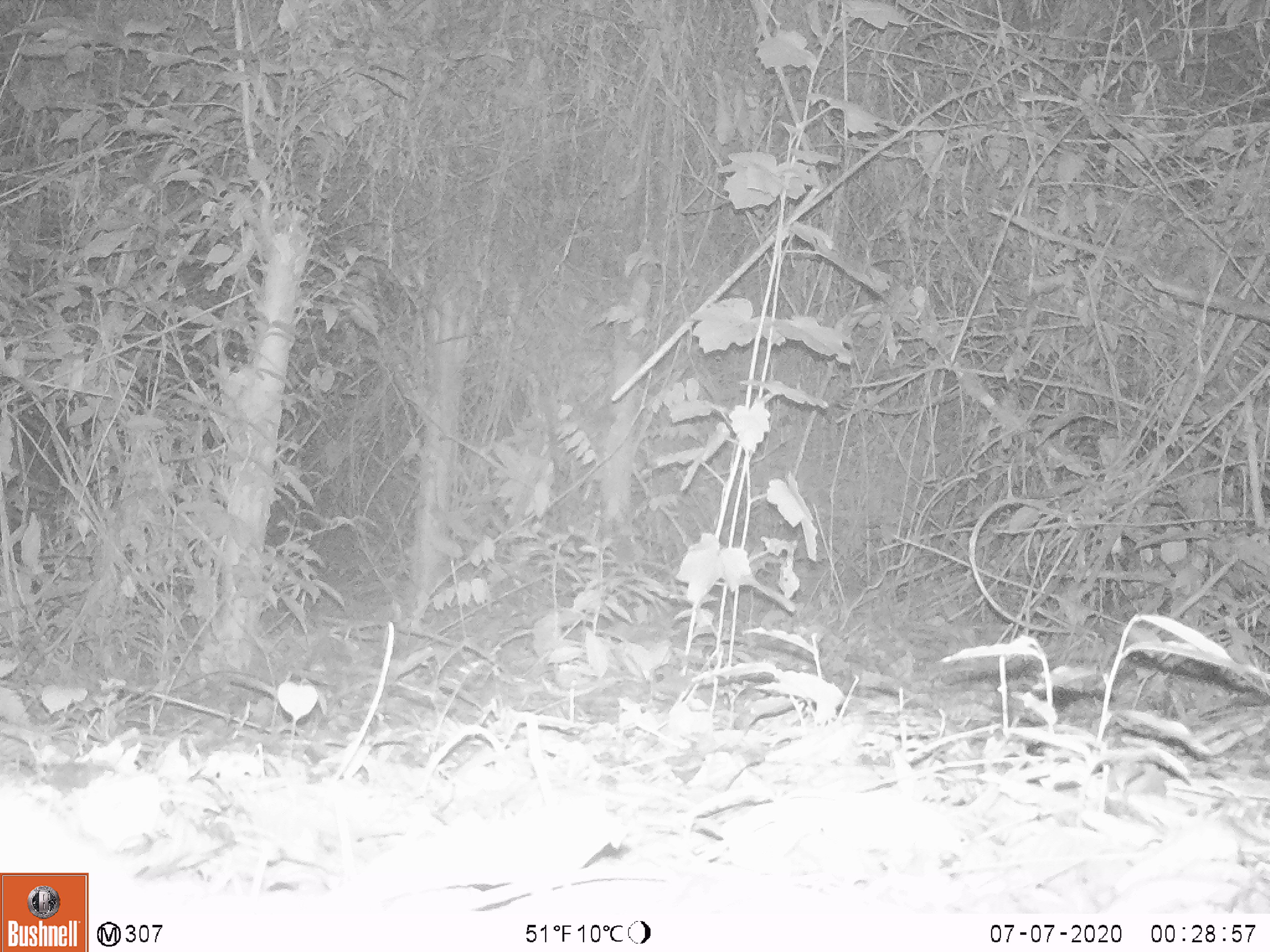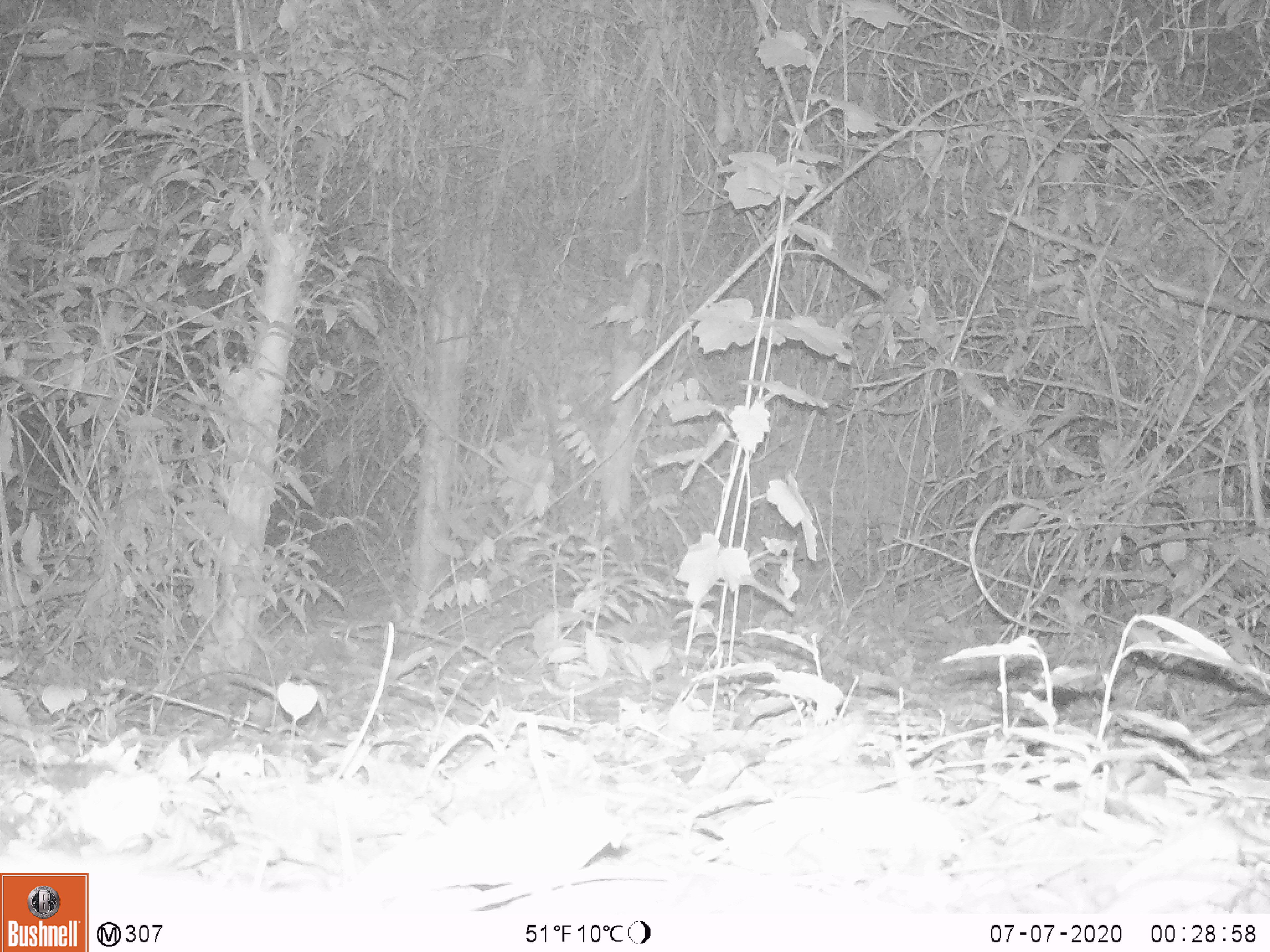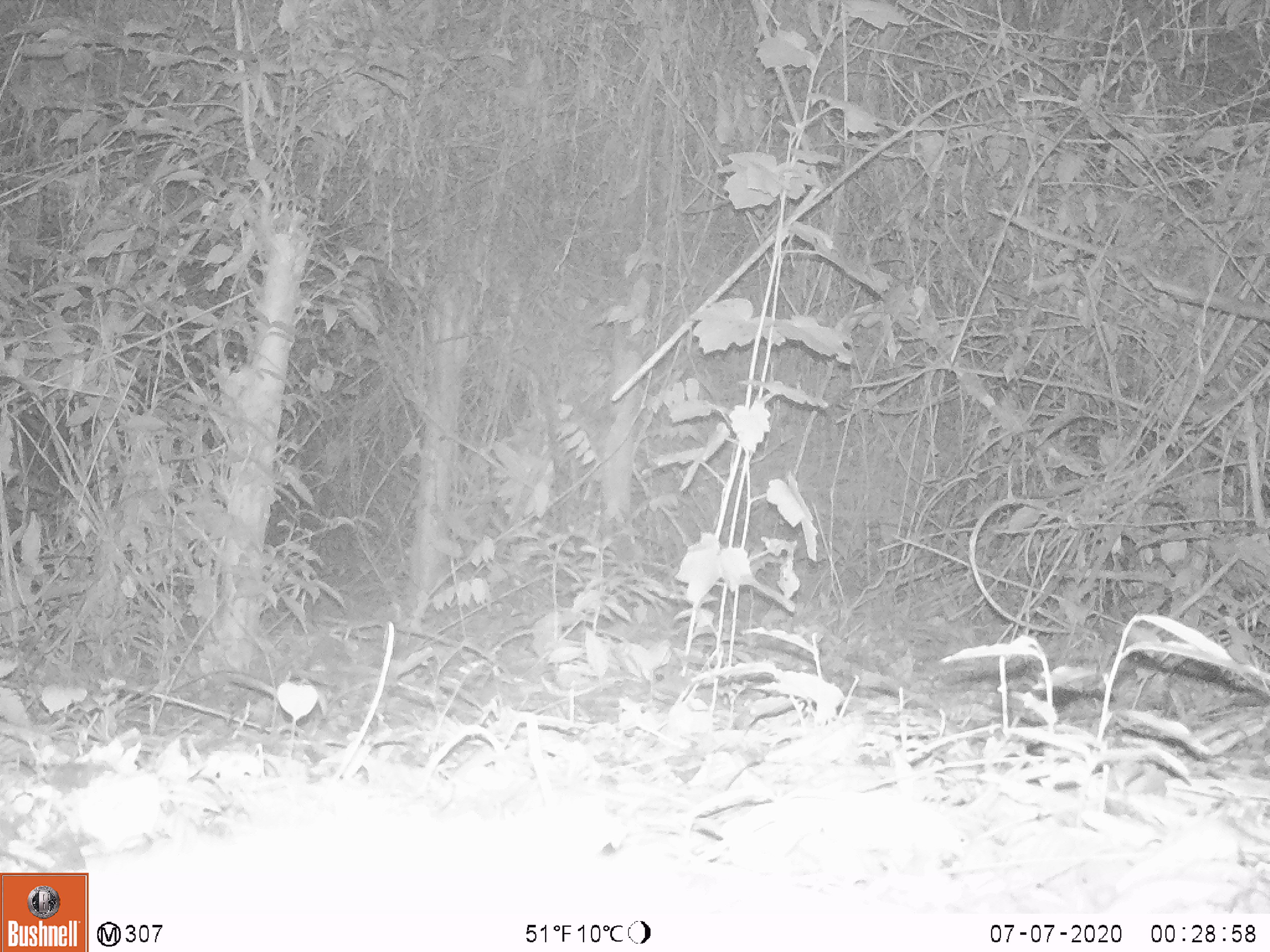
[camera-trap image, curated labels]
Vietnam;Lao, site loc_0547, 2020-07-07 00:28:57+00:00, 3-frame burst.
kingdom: Animalia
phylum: Chordata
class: Mammalia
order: Artiodactyla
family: Tragulidae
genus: Moschiola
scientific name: Moschiola meminna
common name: chevrotain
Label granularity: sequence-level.